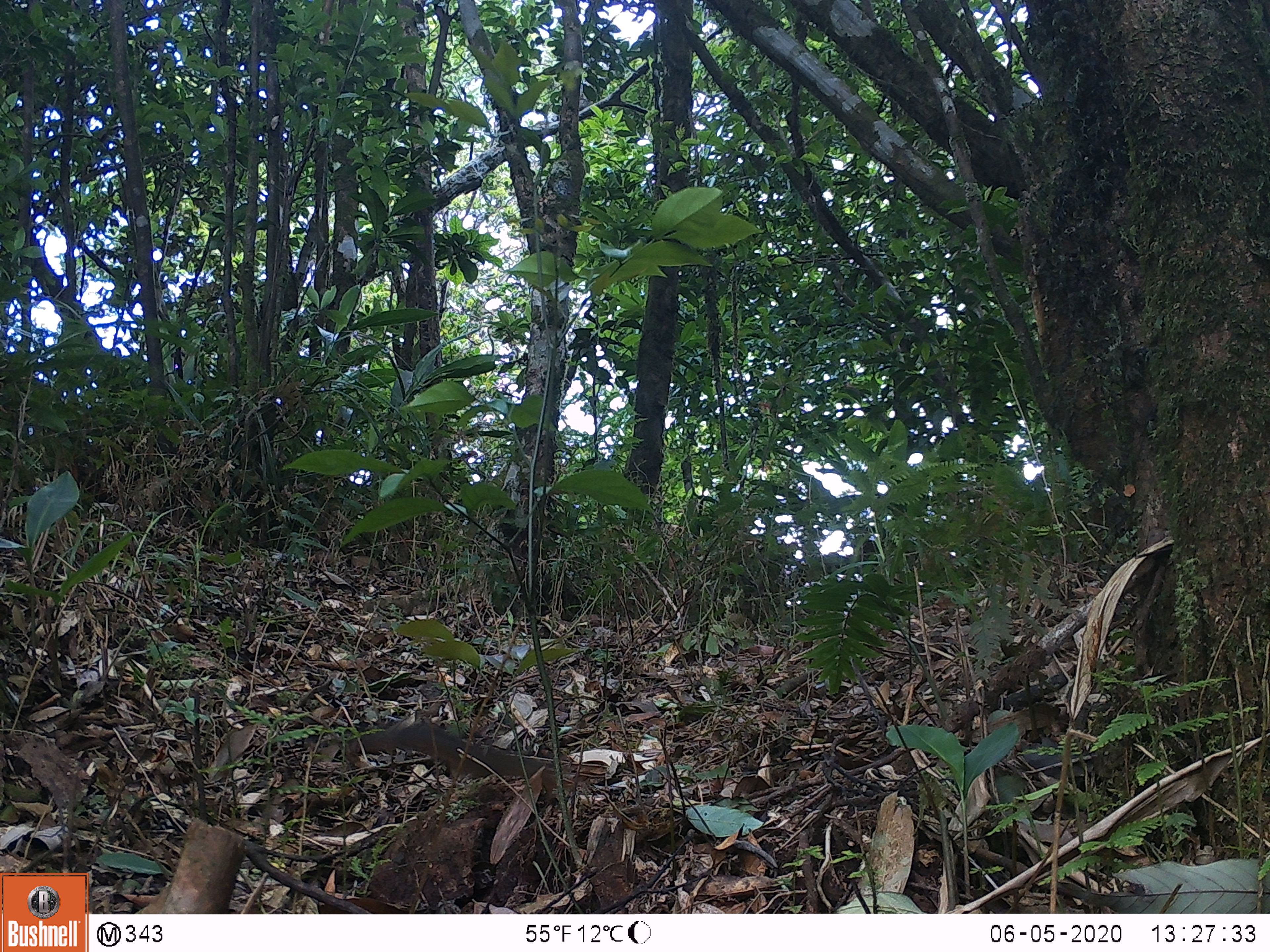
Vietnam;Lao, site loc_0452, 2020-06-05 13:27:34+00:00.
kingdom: Animalia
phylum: Chordata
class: Mammalia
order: Rodentia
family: Sciuridae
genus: Sciurus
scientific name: Sciurus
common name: squirrel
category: unidentified squirrel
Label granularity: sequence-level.